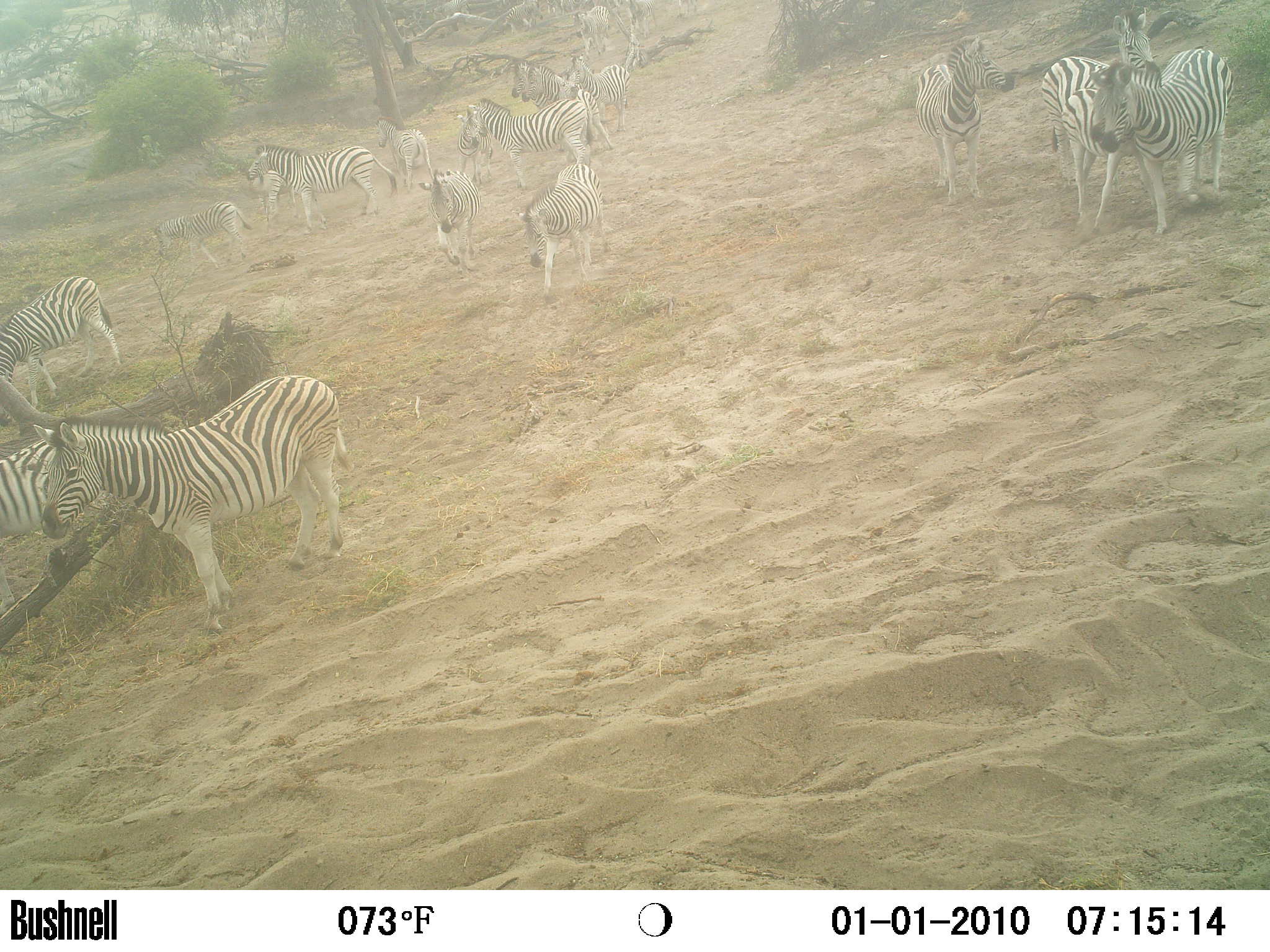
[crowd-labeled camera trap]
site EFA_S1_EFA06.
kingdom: Animalia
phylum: Chordata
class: Mammalia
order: Perissodactyla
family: Equidae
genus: Equus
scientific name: Equus quagga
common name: plains zebra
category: zebraplains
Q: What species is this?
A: Zebraplains (plains zebra) (Equus quagga).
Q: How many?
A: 11-50.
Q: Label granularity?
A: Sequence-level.